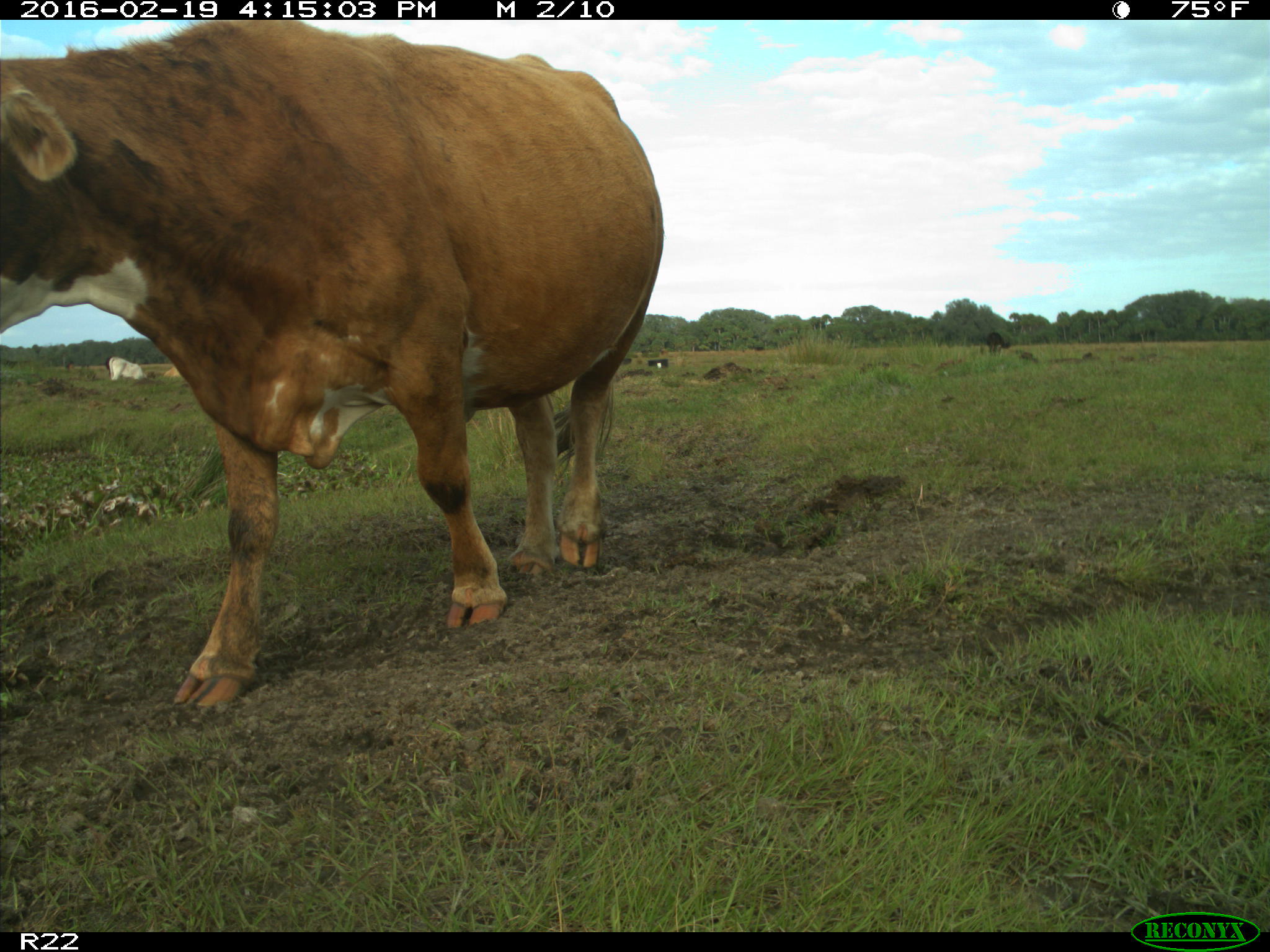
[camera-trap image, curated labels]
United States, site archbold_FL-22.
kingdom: Animalia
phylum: Chordata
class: Mammalia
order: Artiodactyla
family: Bovidae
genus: Bos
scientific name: Bos taurus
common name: domestic cow